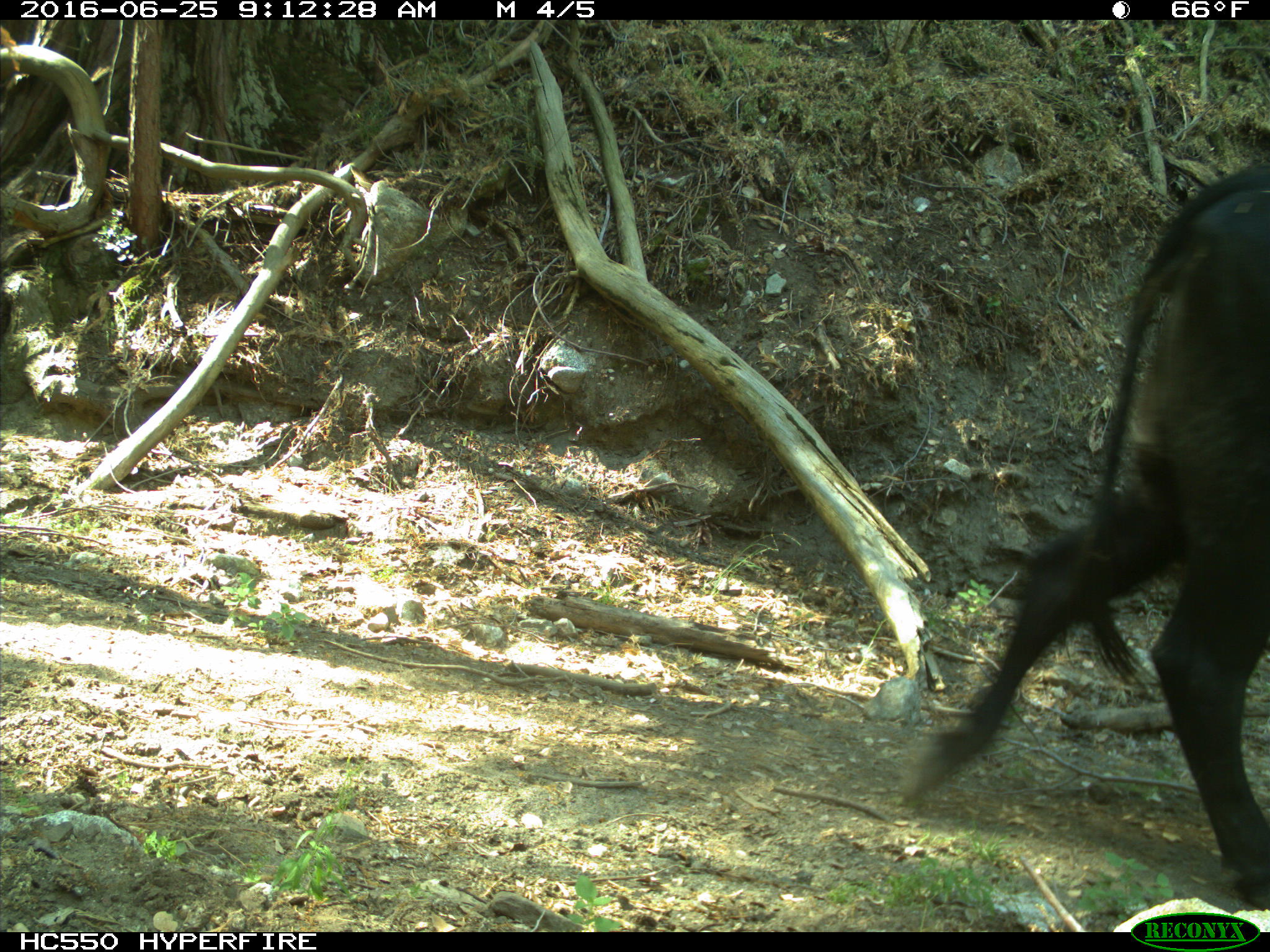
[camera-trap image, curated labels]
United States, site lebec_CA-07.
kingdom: Animalia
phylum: Chordata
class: Mammalia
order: Artiodactyla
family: Bovidae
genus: Bos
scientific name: Bos taurus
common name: domestic cow